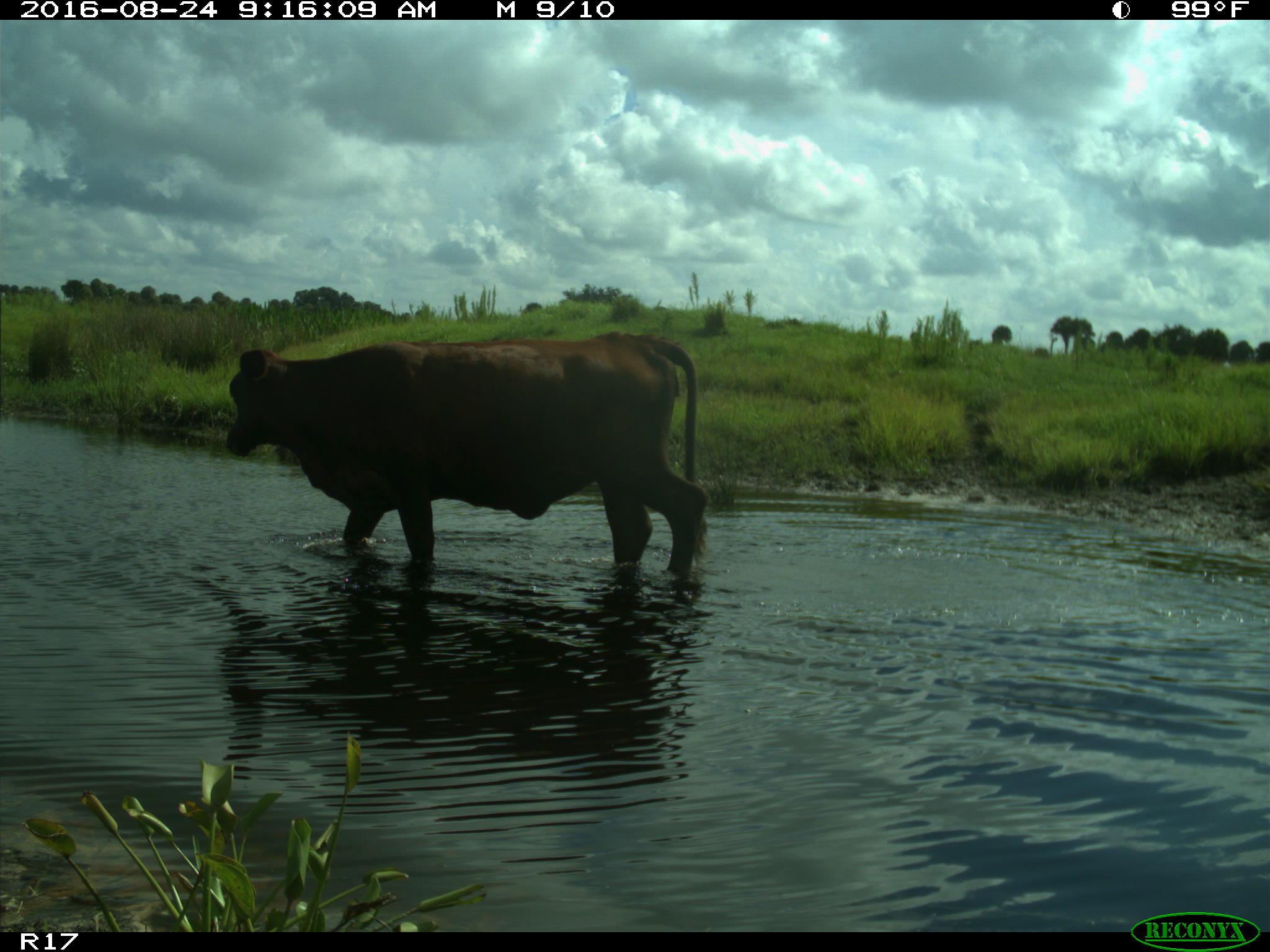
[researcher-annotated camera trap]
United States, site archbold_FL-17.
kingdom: Animalia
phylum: Chordata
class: Mammalia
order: Artiodactyla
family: Bovidae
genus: Bos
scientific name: Bos taurus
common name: domestic cow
Bos taurus (domestic cow).